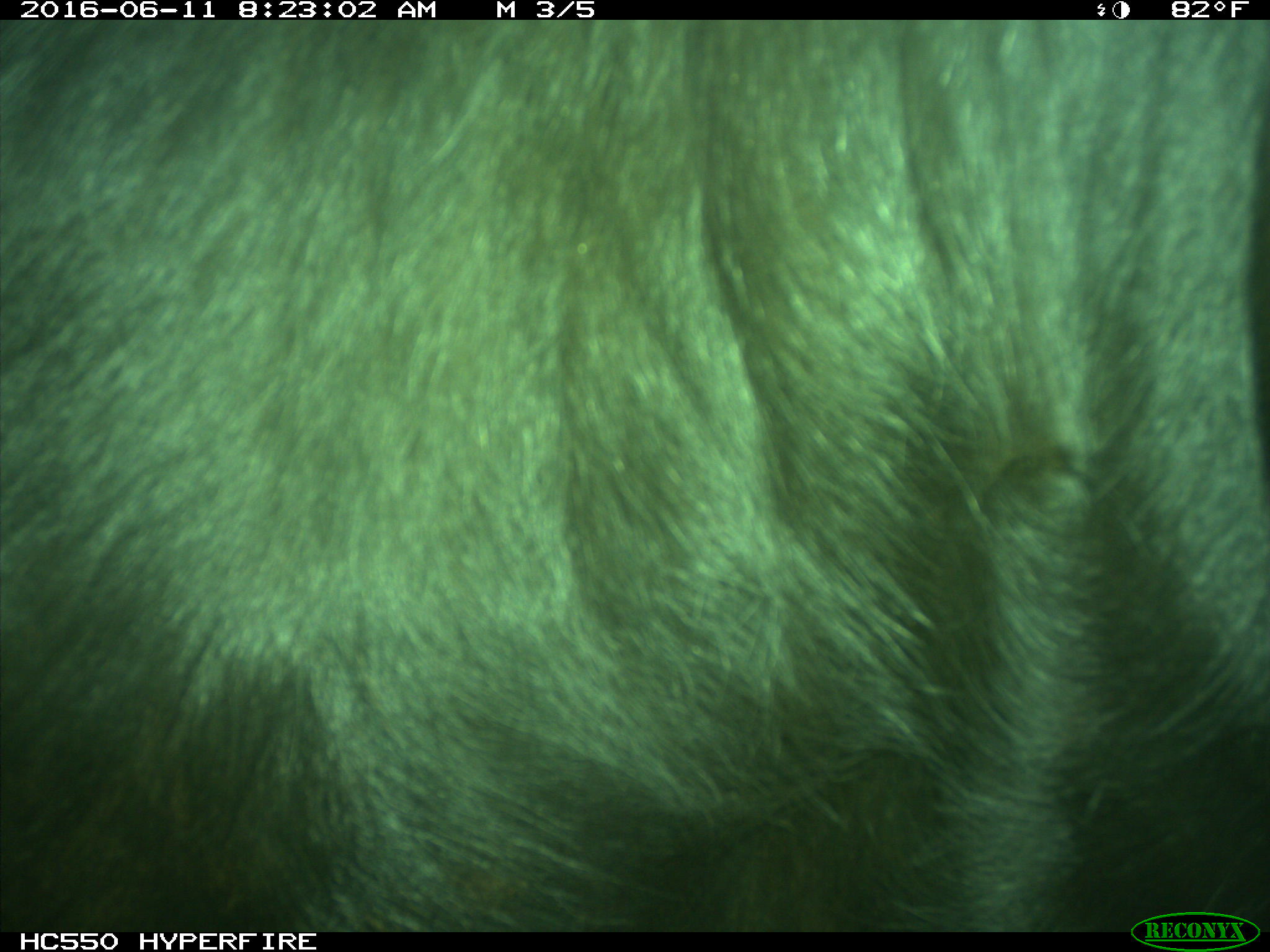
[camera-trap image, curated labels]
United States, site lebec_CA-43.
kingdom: Animalia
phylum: Chordata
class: Mammalia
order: Artiodactyla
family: Bovidae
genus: Bos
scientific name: Bos taurus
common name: domestic cow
Bos taurus (domestic cow).